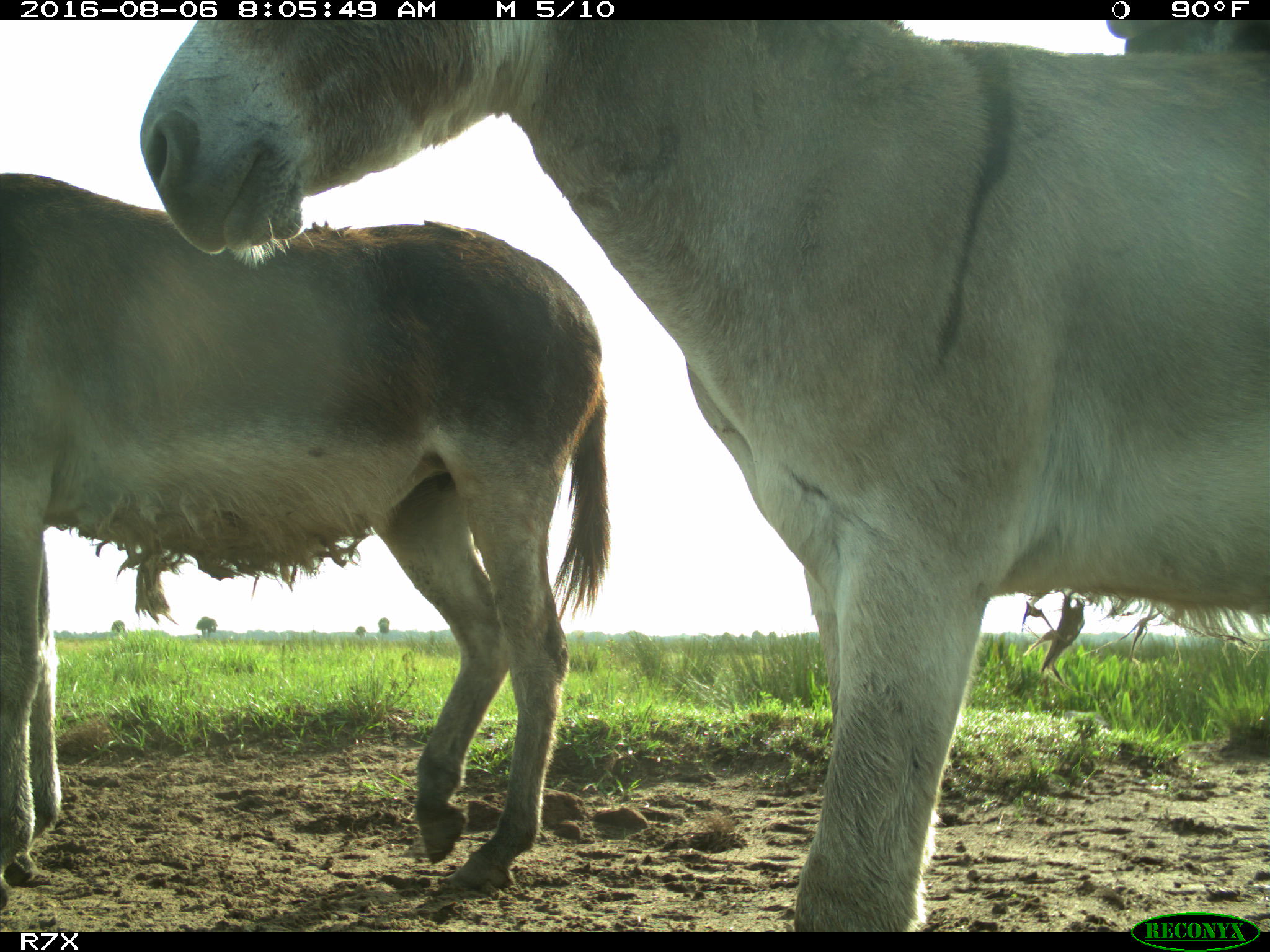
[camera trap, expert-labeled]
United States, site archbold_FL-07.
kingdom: Animalia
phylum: Chordata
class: Mammalia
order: Perissodactyla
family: Equidae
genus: Equus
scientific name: Equus africanus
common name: african wild ass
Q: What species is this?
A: Equus africanus (african wild ass).